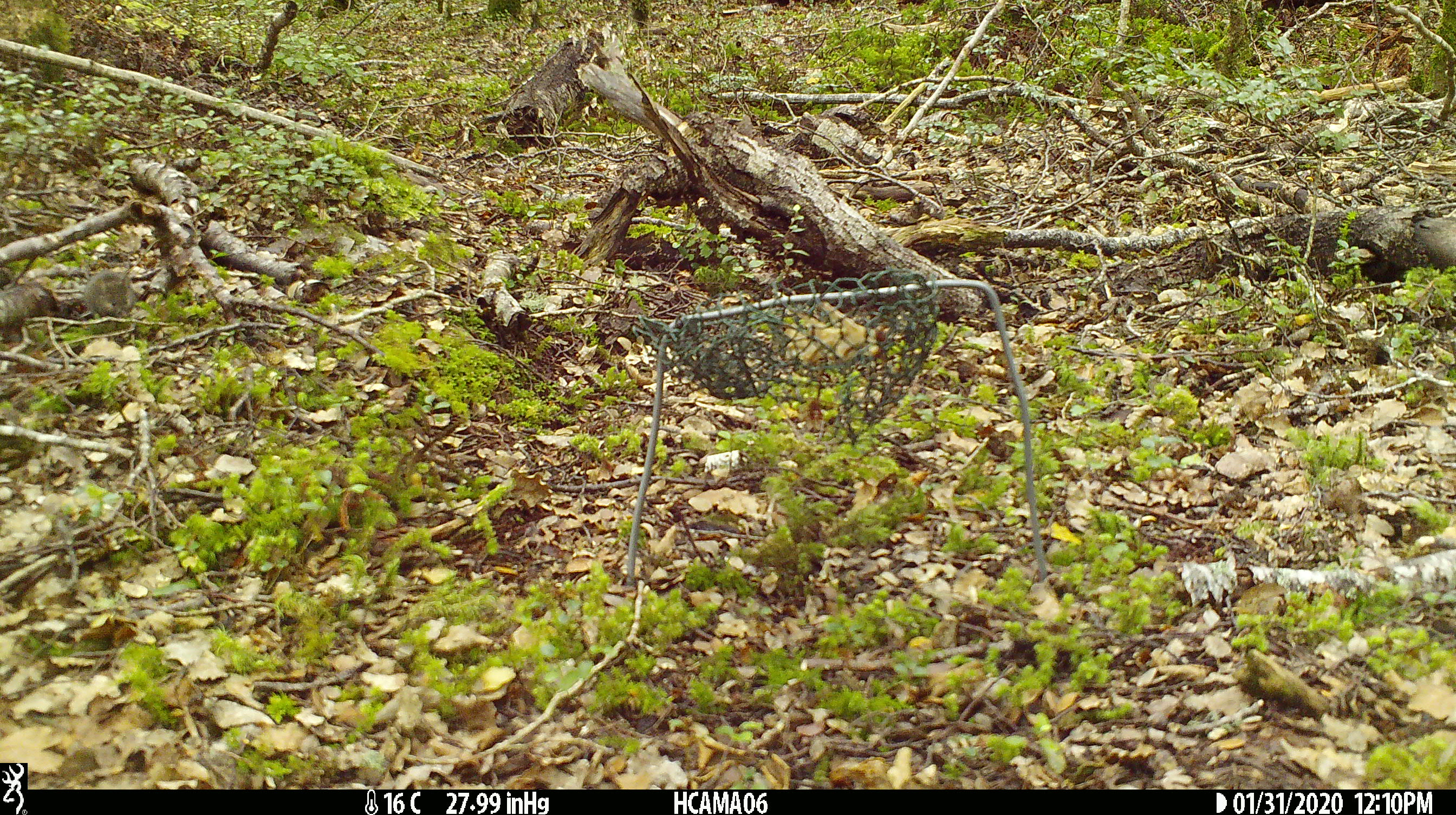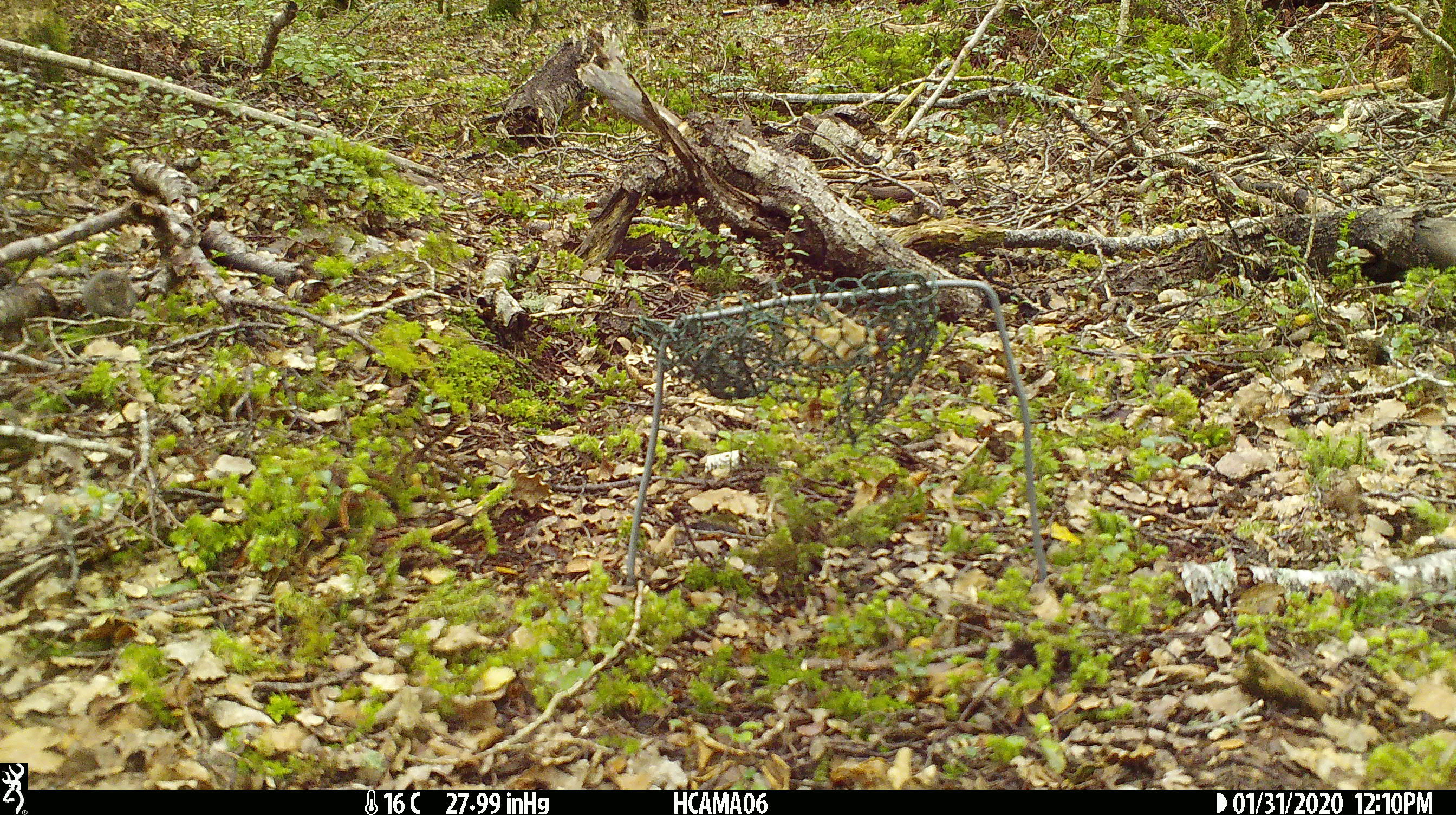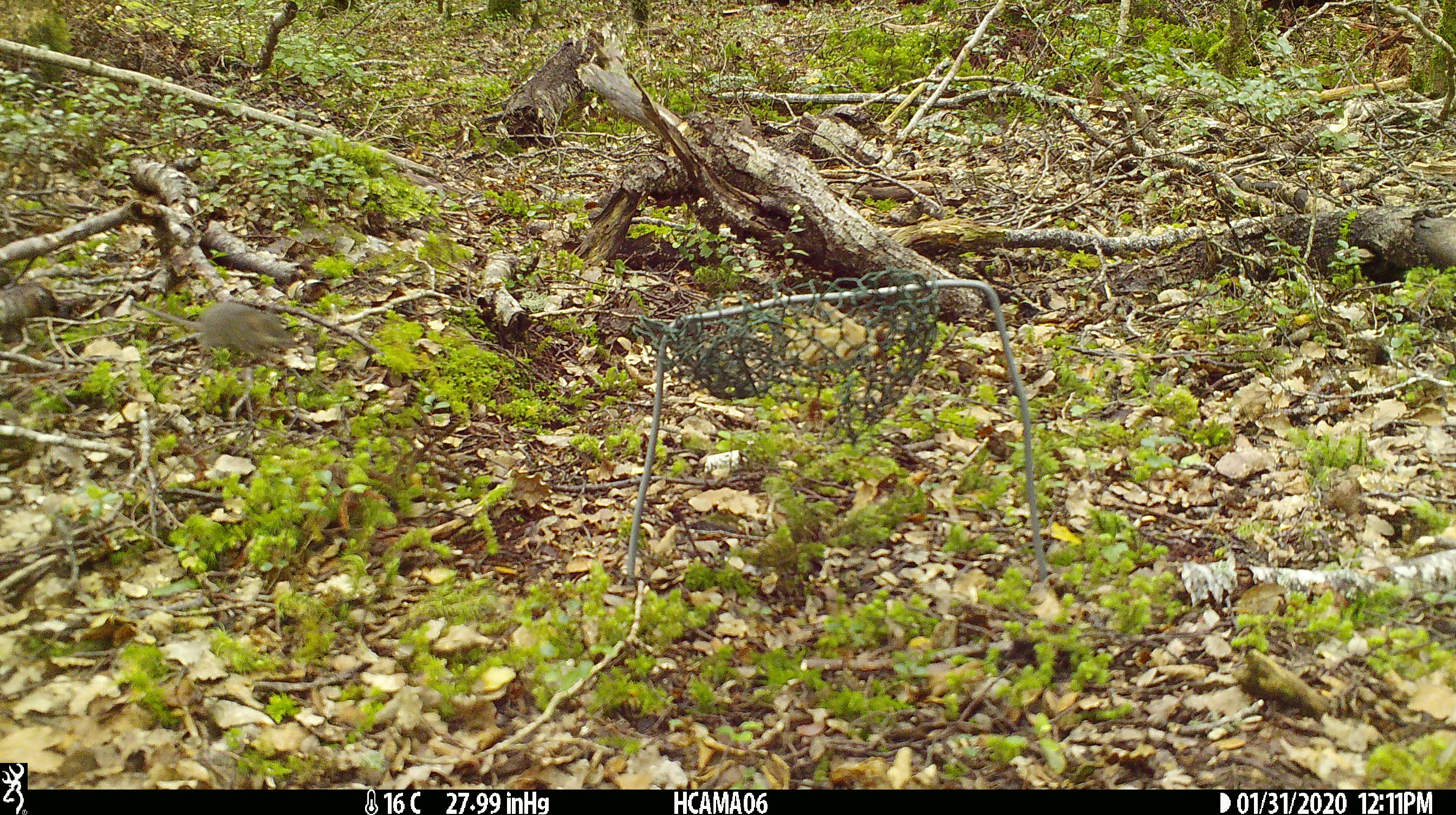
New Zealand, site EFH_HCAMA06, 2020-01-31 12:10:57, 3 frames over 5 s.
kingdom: Animalia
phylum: Chordata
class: Mammalia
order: Rodentia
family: Muridae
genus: Mus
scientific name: Mus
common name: mouse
Mouse (Mus).